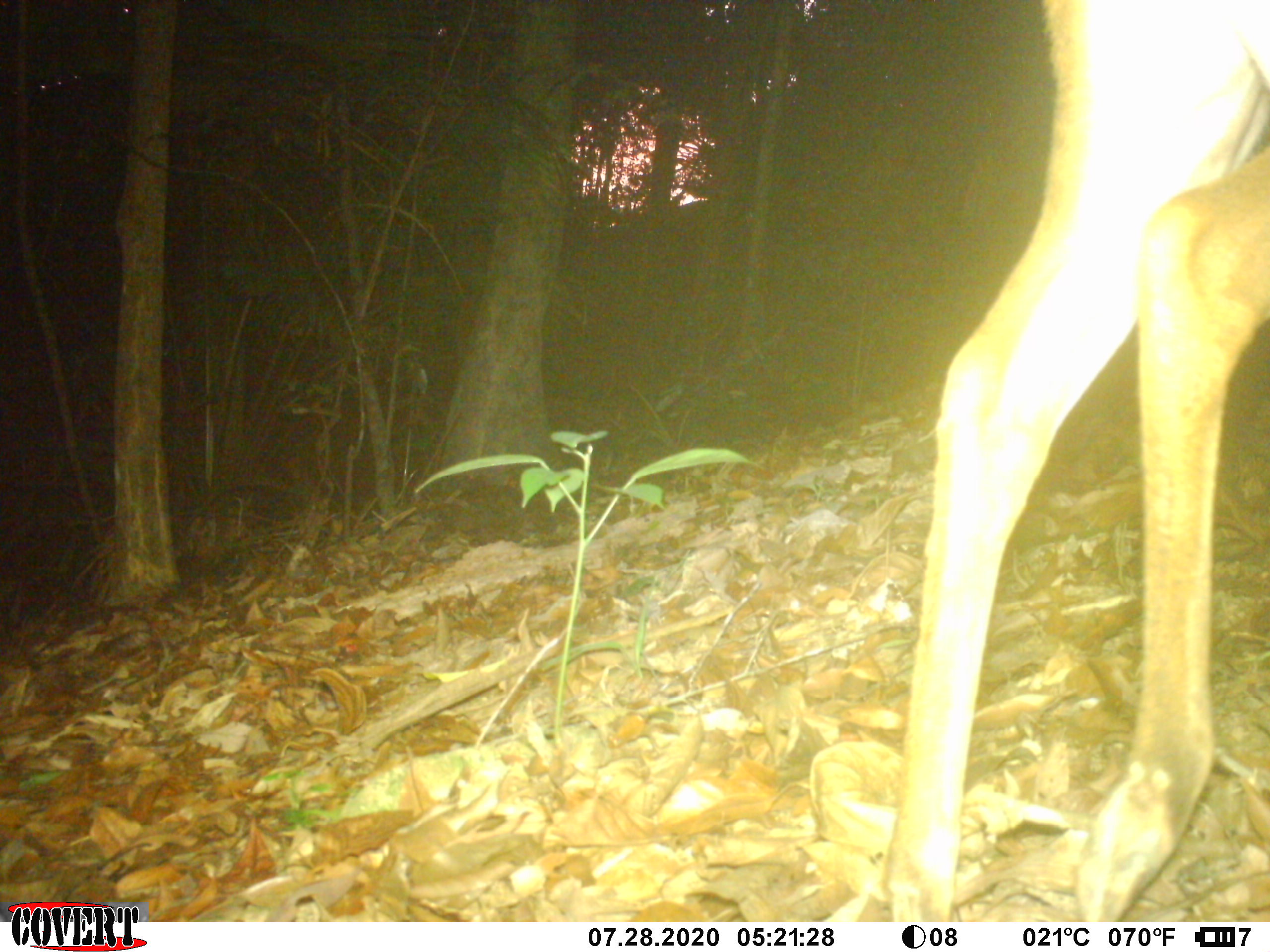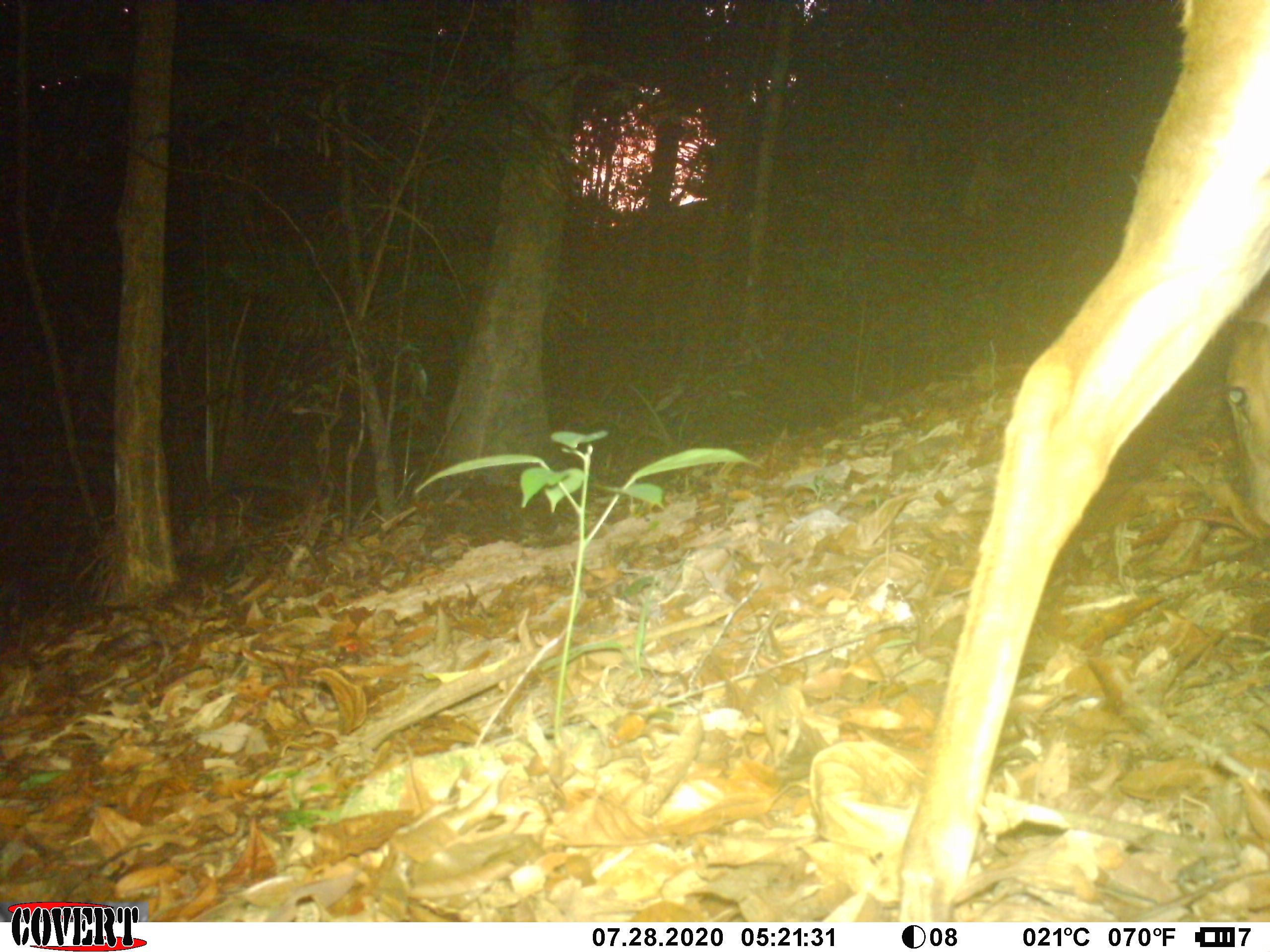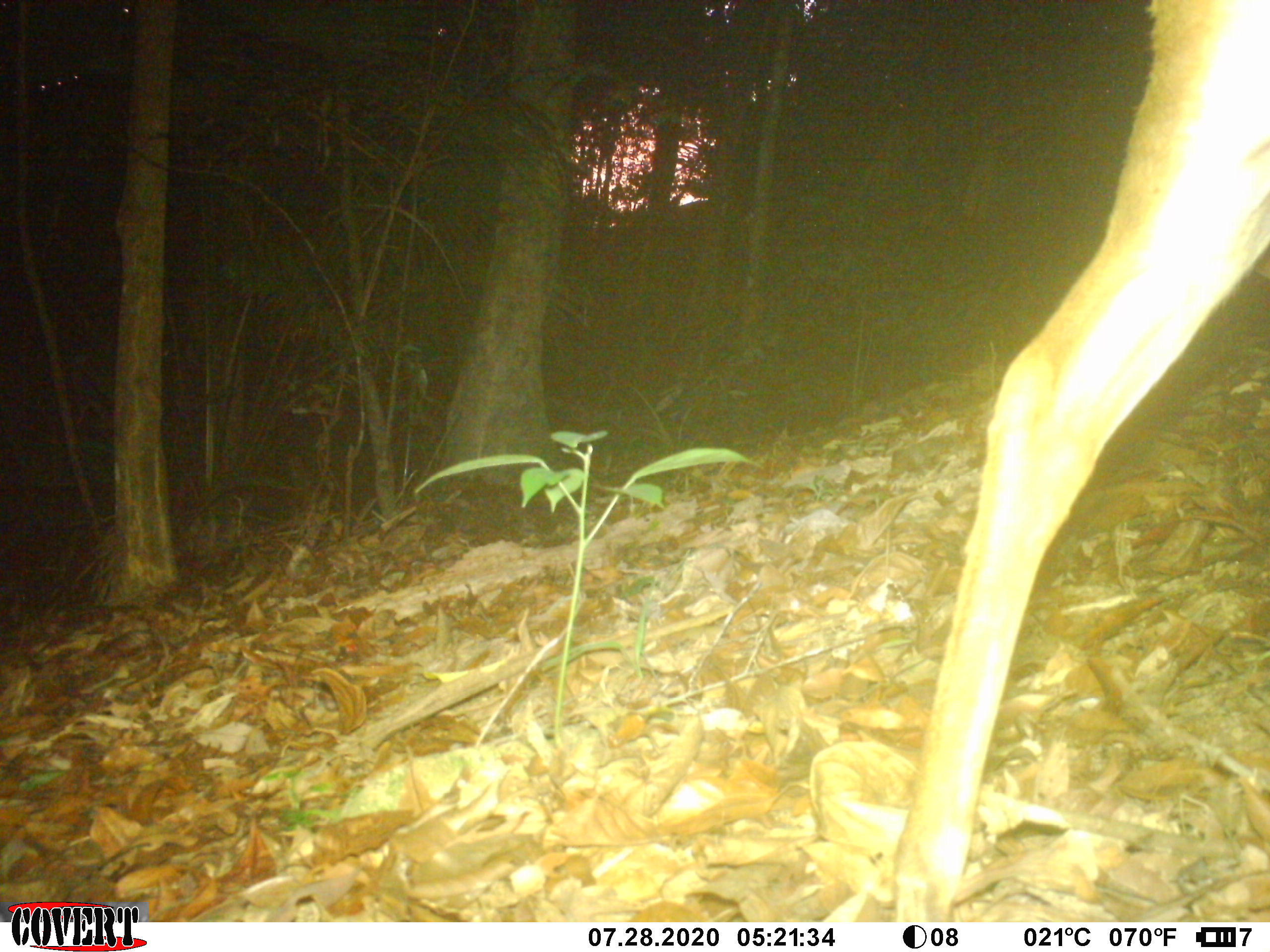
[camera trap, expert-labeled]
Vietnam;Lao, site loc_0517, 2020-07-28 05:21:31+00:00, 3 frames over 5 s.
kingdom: Animalia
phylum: Chordata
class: Mammalia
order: Artiodactyla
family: Cervidae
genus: Muntiacus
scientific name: Muntiacus vuquangensis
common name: large-antlered muntjac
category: large antlered muntjac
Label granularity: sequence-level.